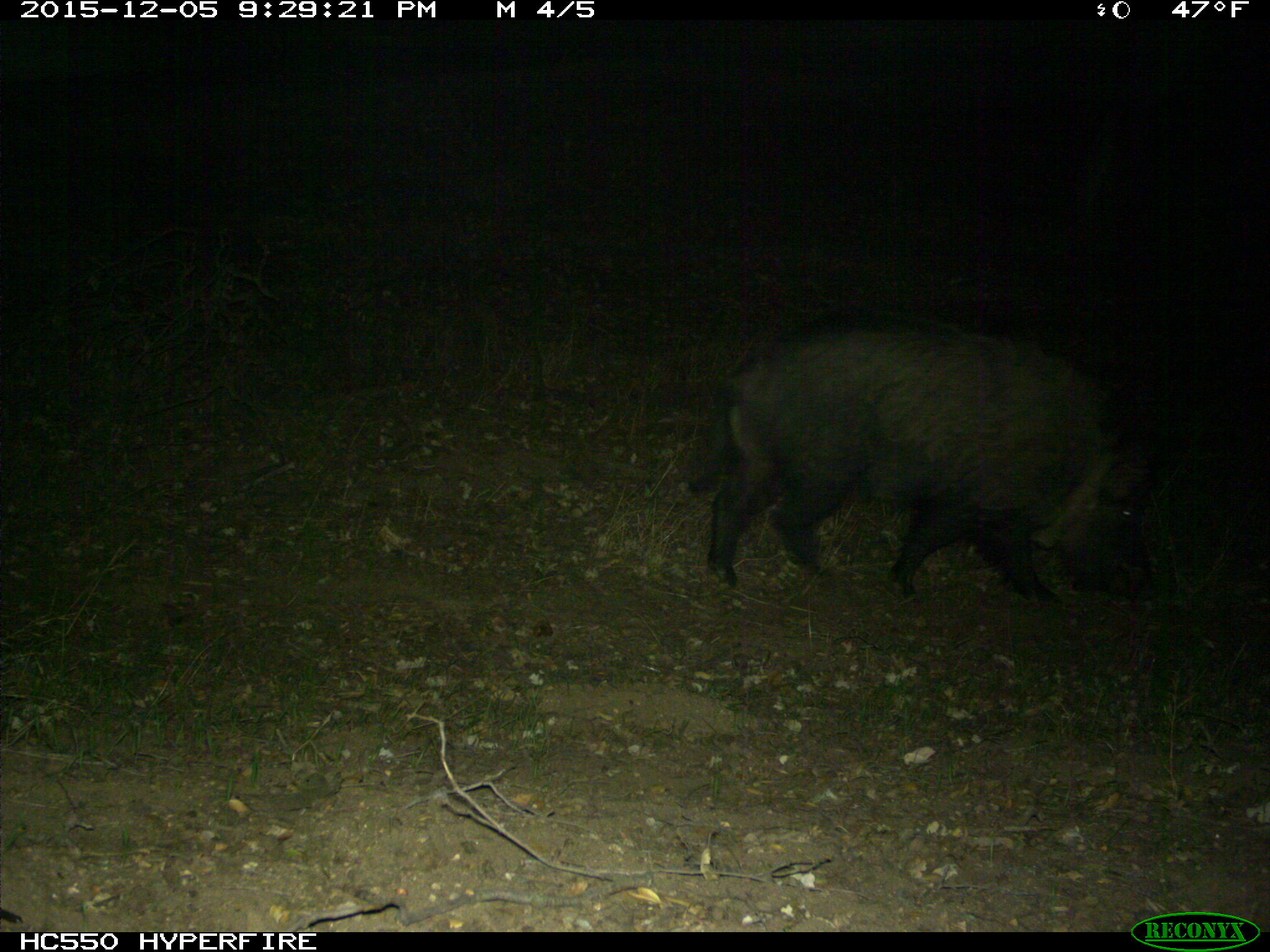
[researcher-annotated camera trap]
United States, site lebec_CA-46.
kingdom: Animalia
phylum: Chordata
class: Mammalia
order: Artiodactyla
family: Suidae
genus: Sus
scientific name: Sus scrofa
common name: wild boar